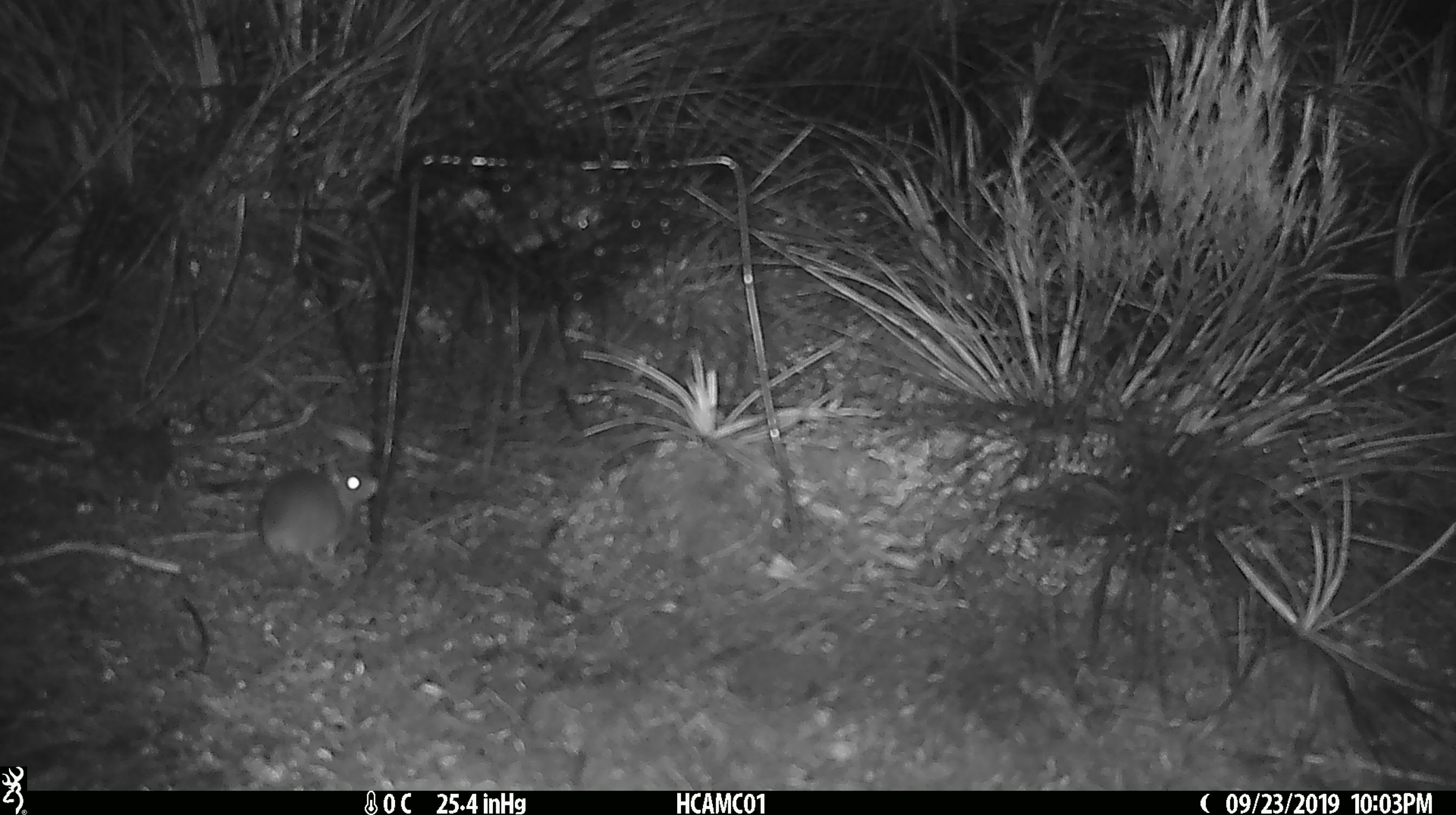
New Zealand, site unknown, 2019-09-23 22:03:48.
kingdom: Animalia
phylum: Chordata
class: Mammalia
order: Rodentia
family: Muridae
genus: Mus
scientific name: Mus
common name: mouse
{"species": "mouse (Mus)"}